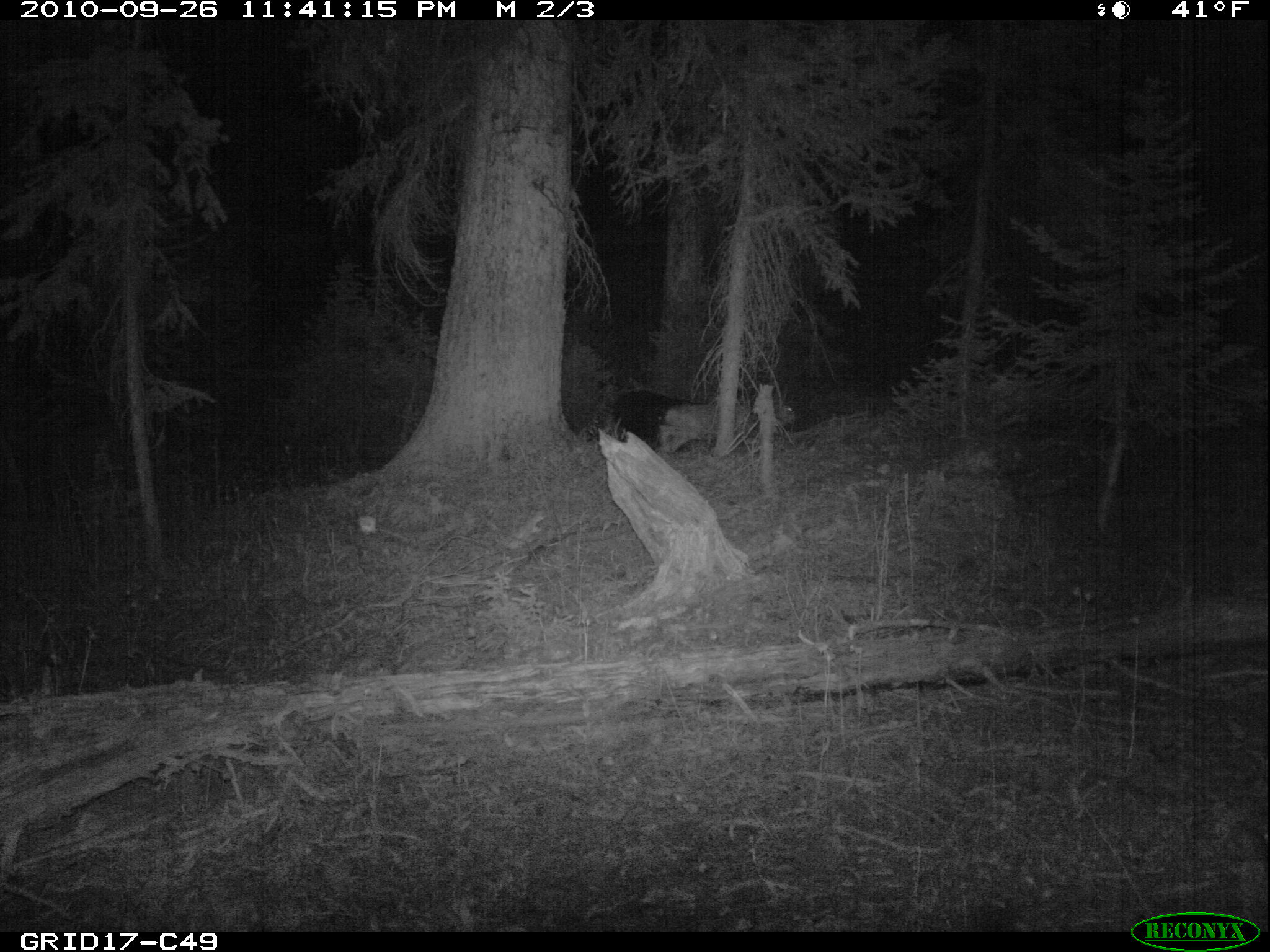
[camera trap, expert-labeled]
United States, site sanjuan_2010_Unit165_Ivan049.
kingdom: Animalia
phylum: Chordata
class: Mammalia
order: Artiodactyla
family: Cervidae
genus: Odocoileus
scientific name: Odocoileus hemionus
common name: mule deer